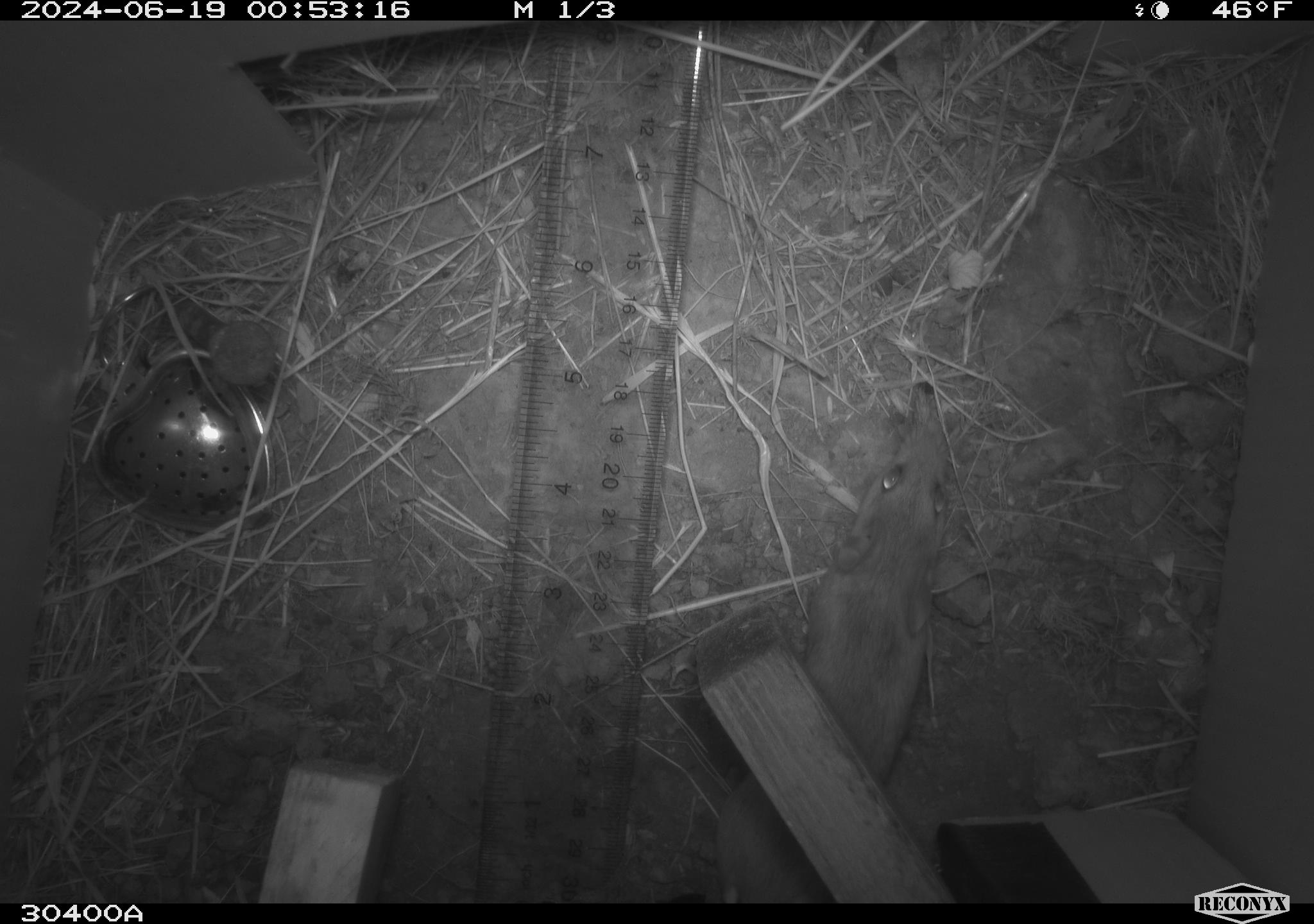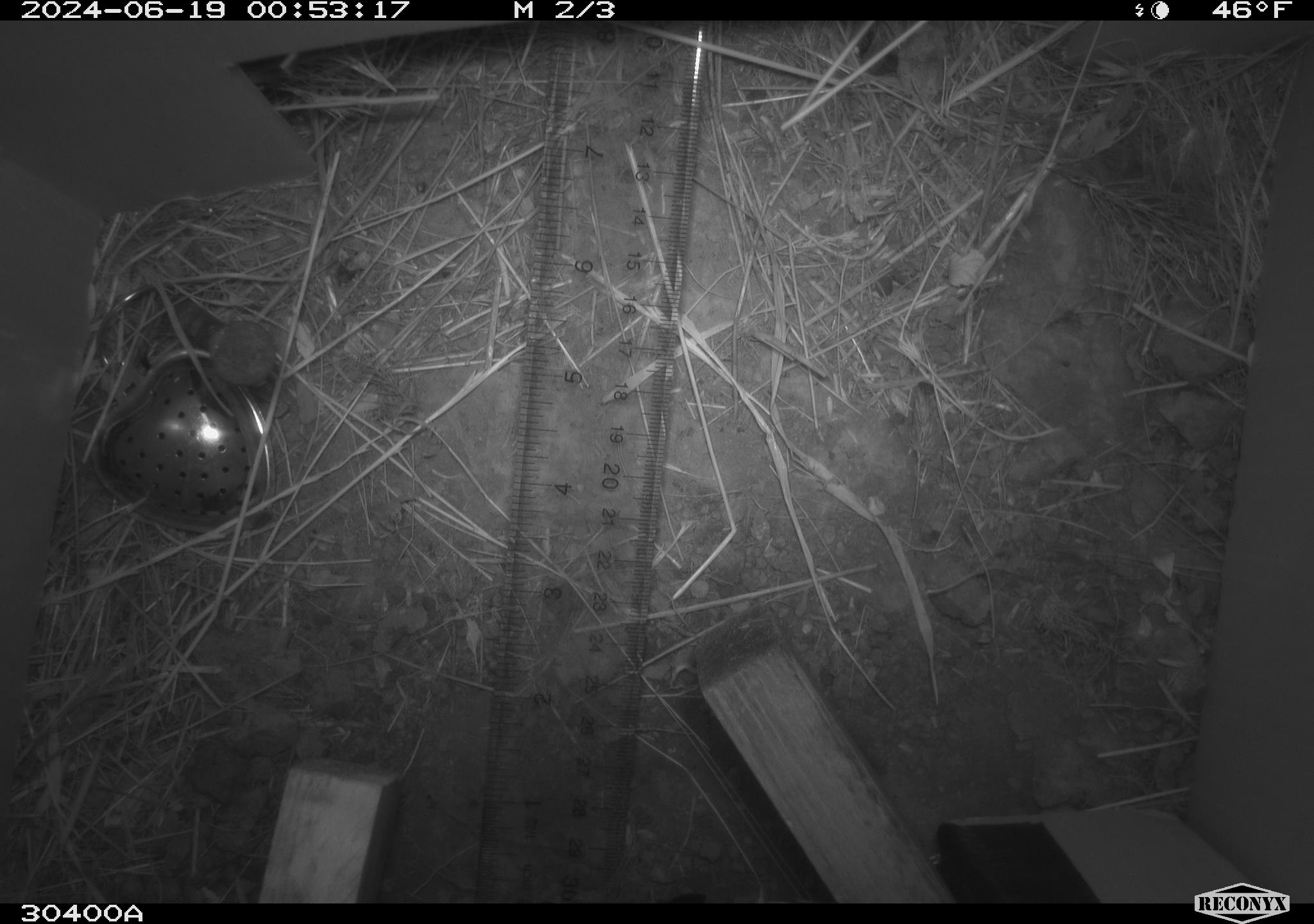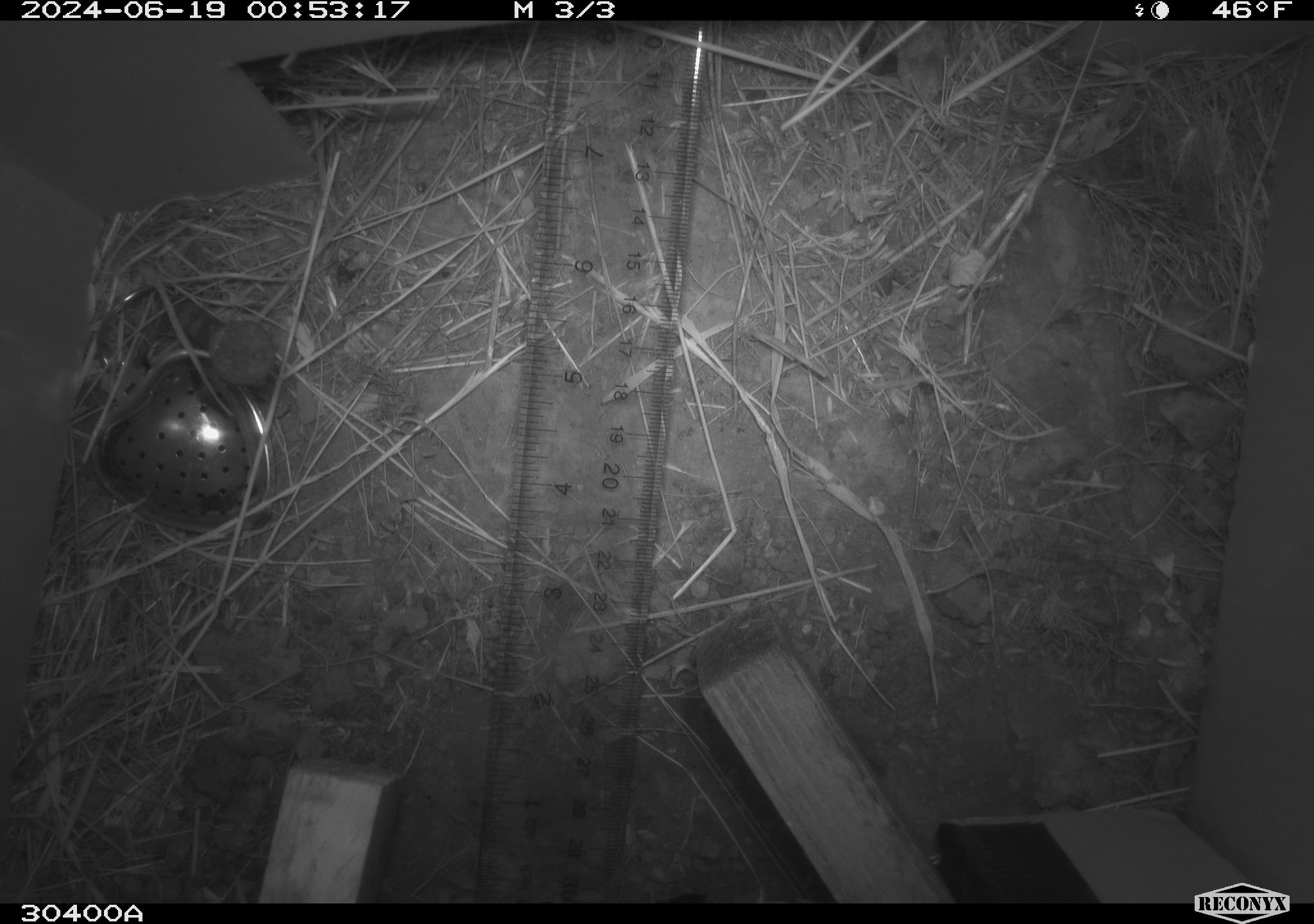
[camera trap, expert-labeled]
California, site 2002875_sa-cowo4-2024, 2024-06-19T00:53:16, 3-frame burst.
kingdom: Animalia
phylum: Chordata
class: Mammalia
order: Rodentia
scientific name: Rodentia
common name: mouse species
Mouse species (Rodentia).